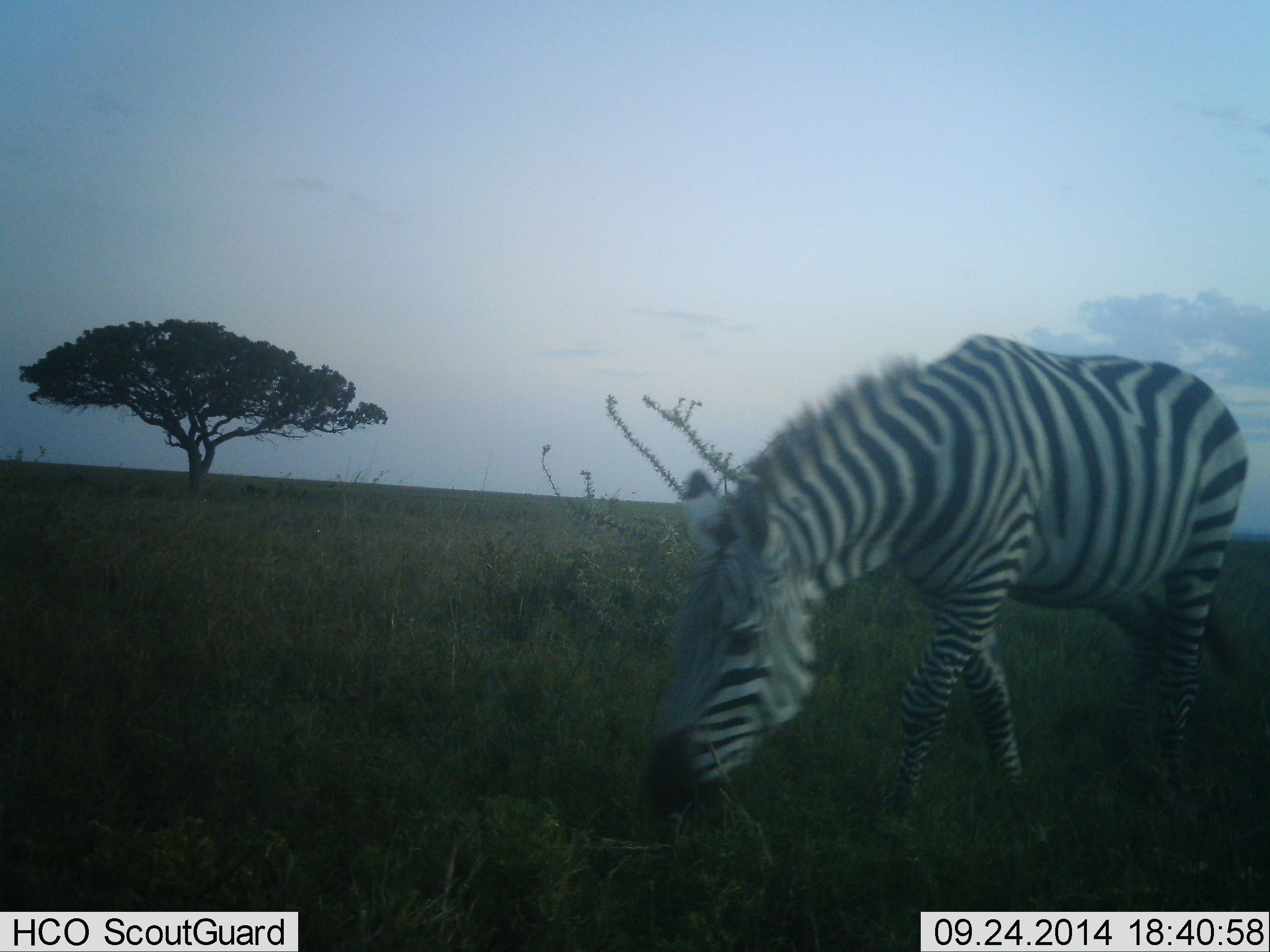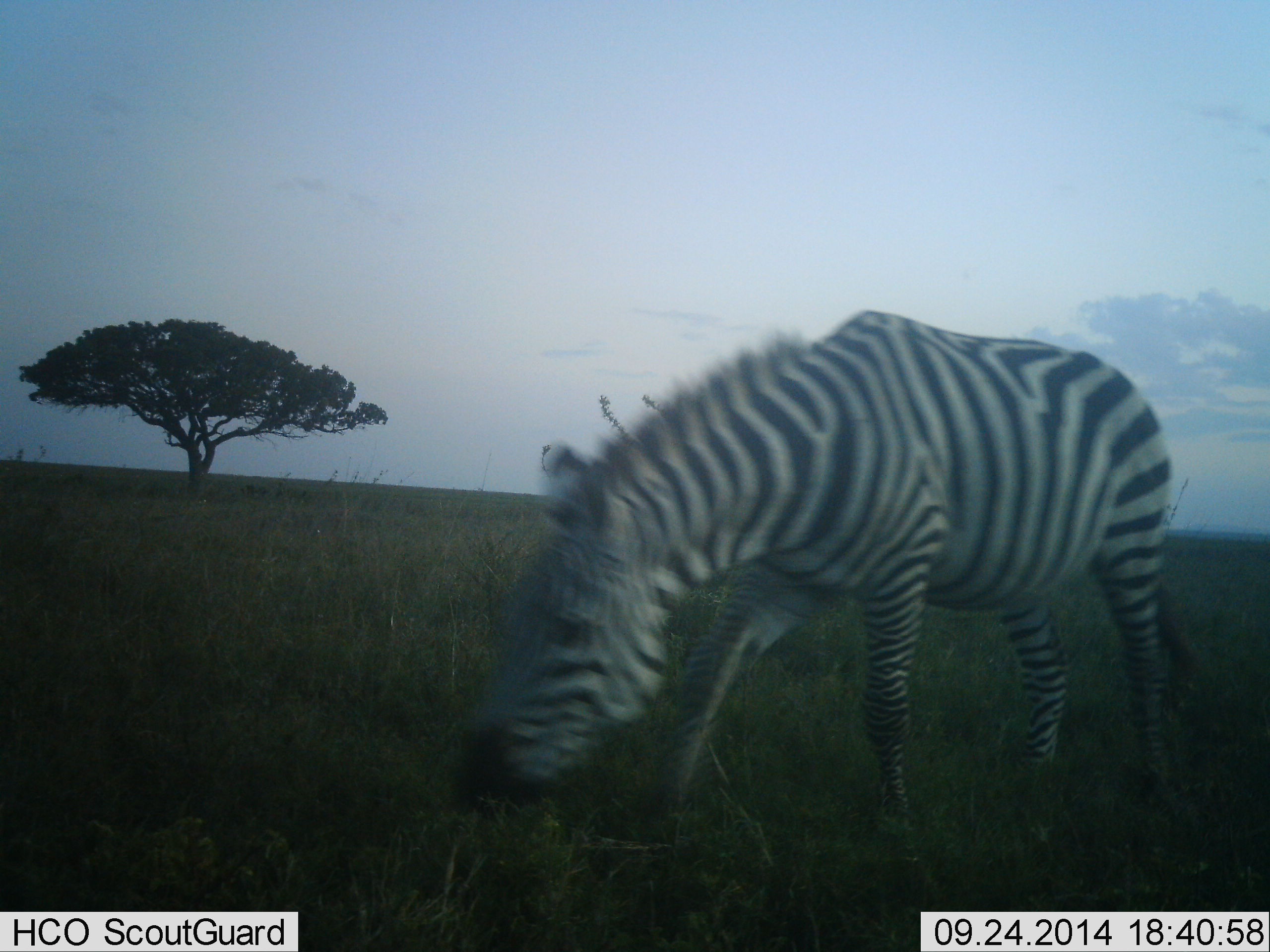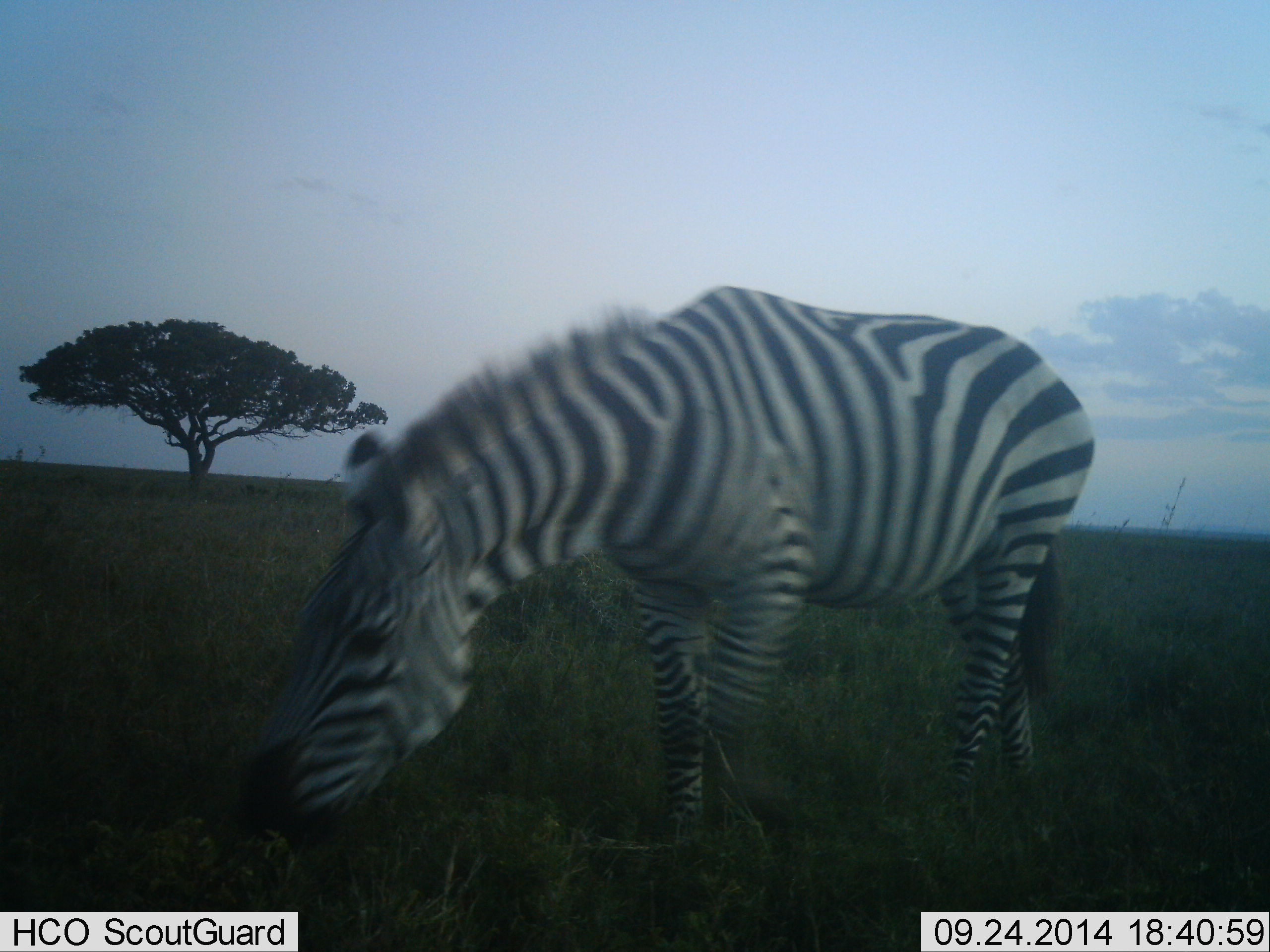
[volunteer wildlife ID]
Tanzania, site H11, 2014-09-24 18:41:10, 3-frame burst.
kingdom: Animalia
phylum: Chordata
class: Mammalia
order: Perissodactyla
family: Equidae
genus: Equus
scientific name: Equus quagga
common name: plains zebra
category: zebra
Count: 1.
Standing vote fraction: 0%.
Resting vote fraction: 0%.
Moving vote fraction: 80%.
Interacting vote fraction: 0%.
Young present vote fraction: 0%.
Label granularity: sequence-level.